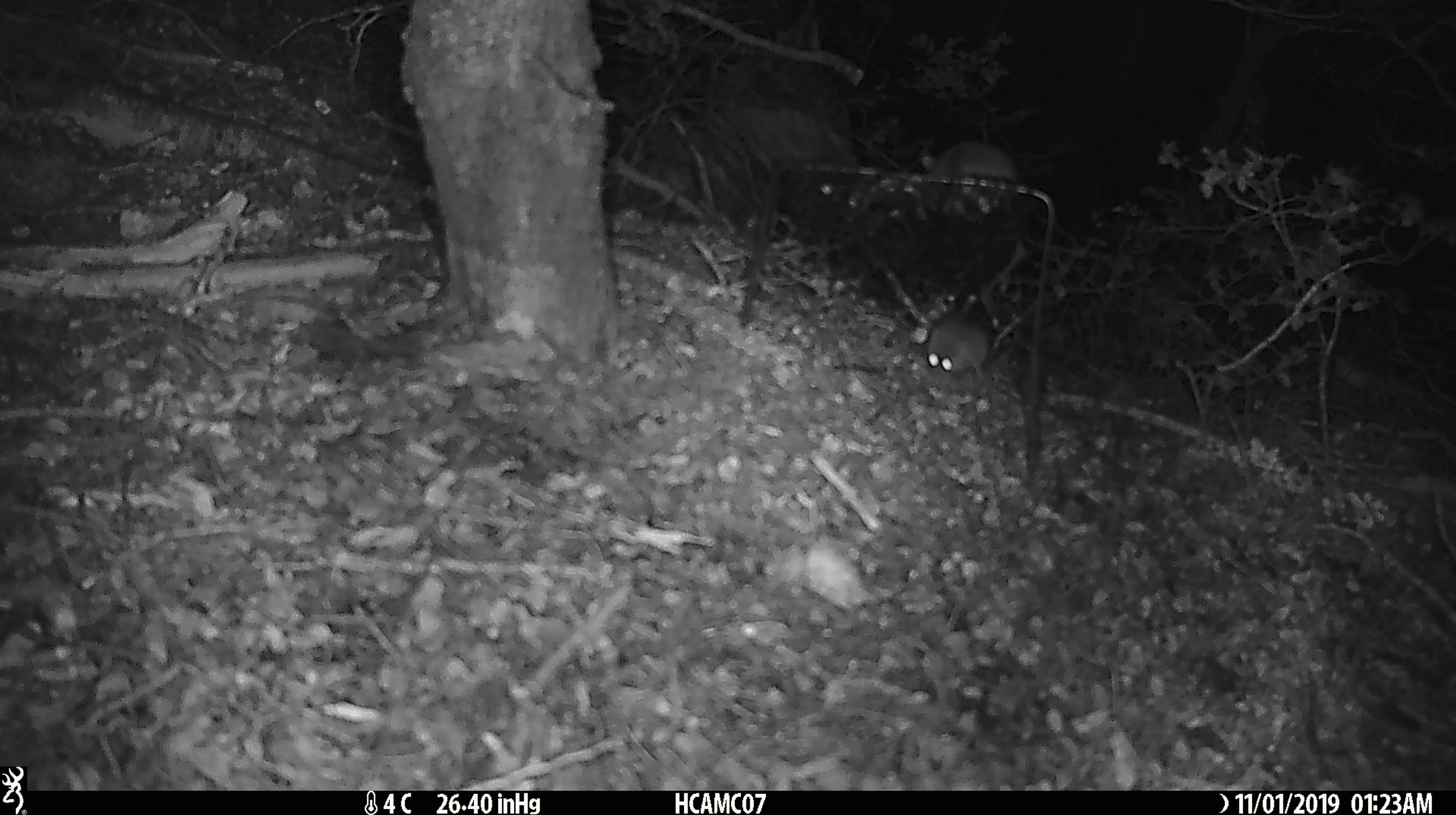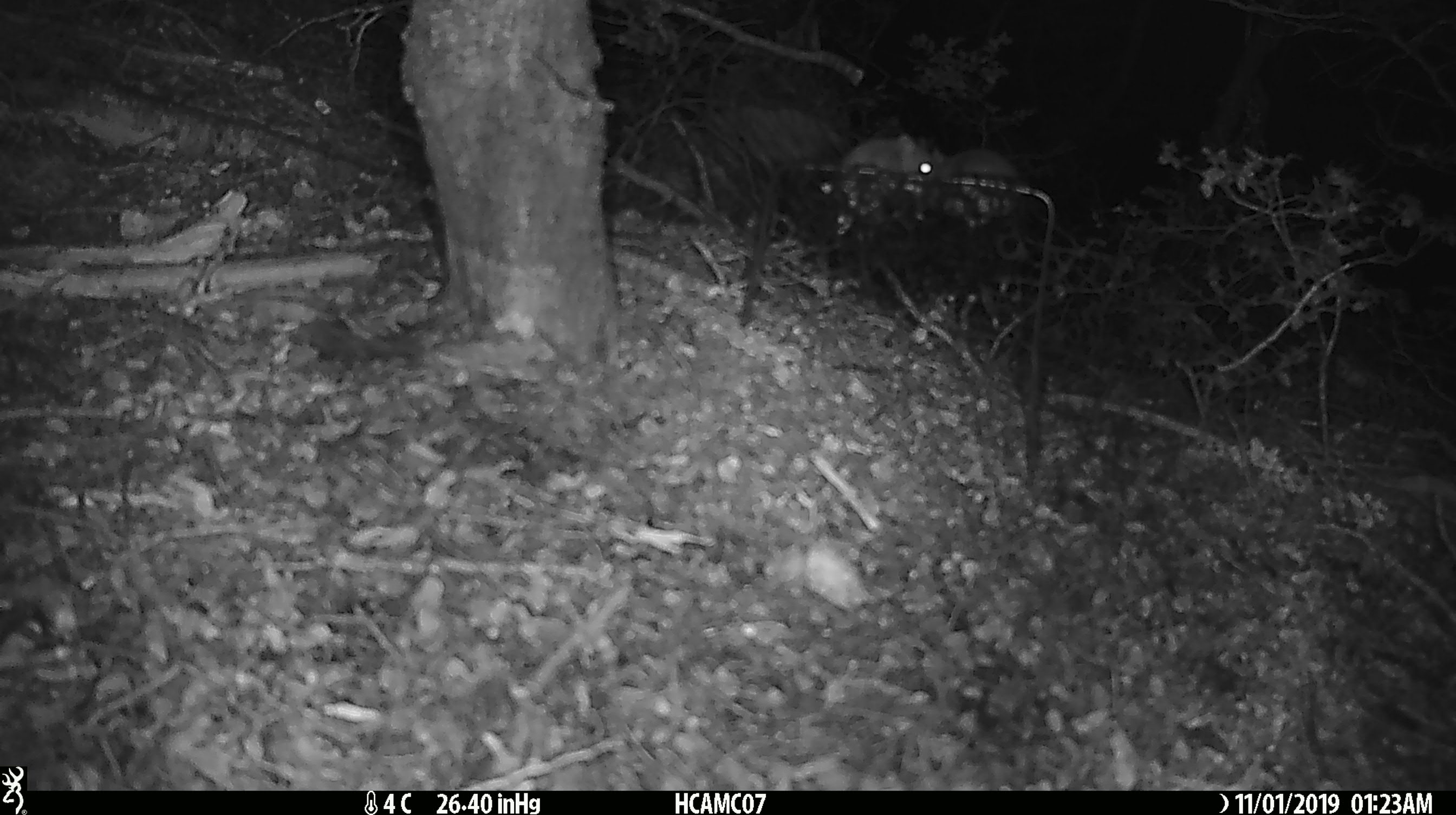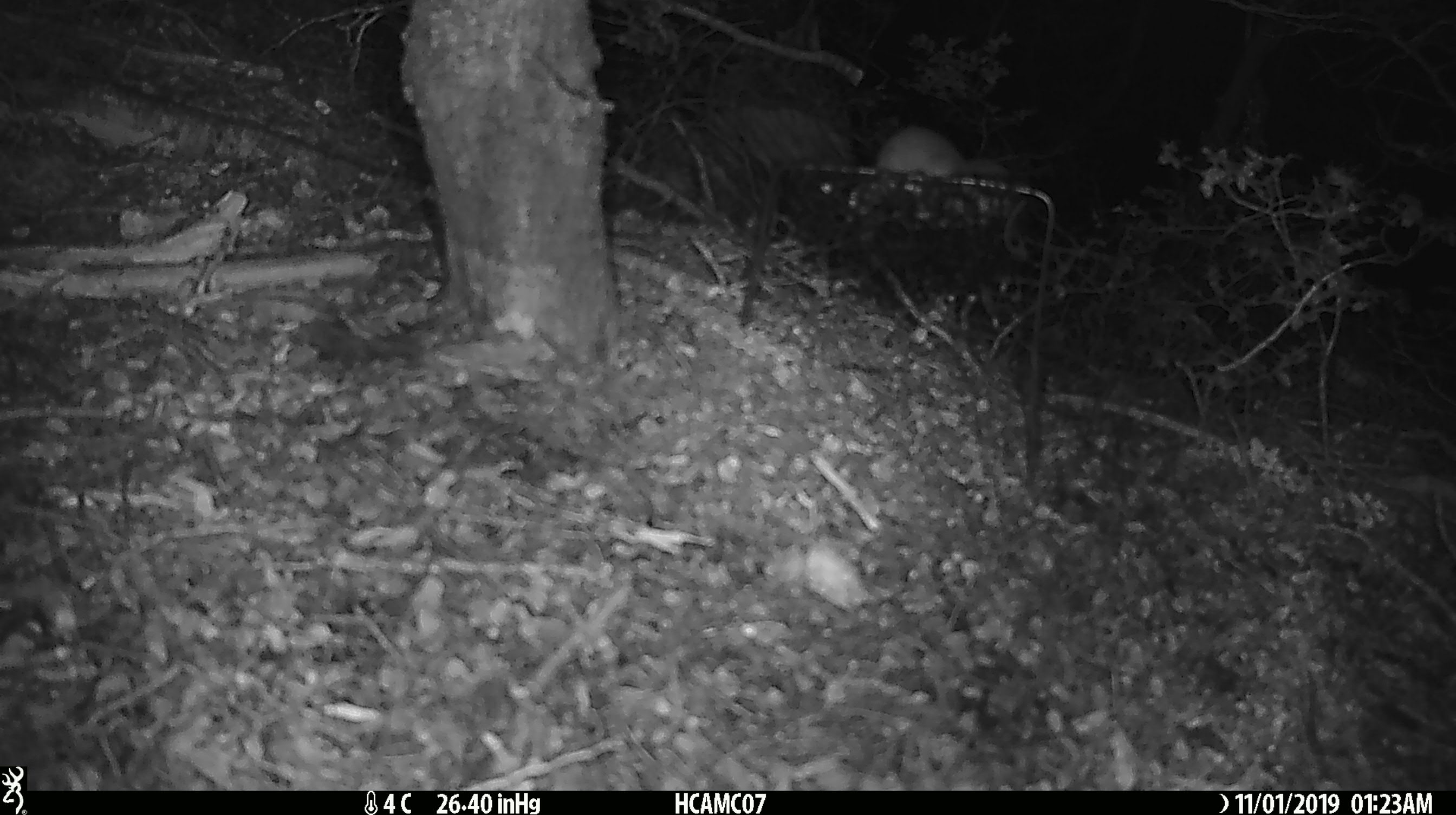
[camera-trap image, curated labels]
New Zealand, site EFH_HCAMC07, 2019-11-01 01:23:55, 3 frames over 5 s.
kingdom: Animalia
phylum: Chordata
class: Mammalia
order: Rodentia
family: Muridae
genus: Mus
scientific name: Mus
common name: mouse